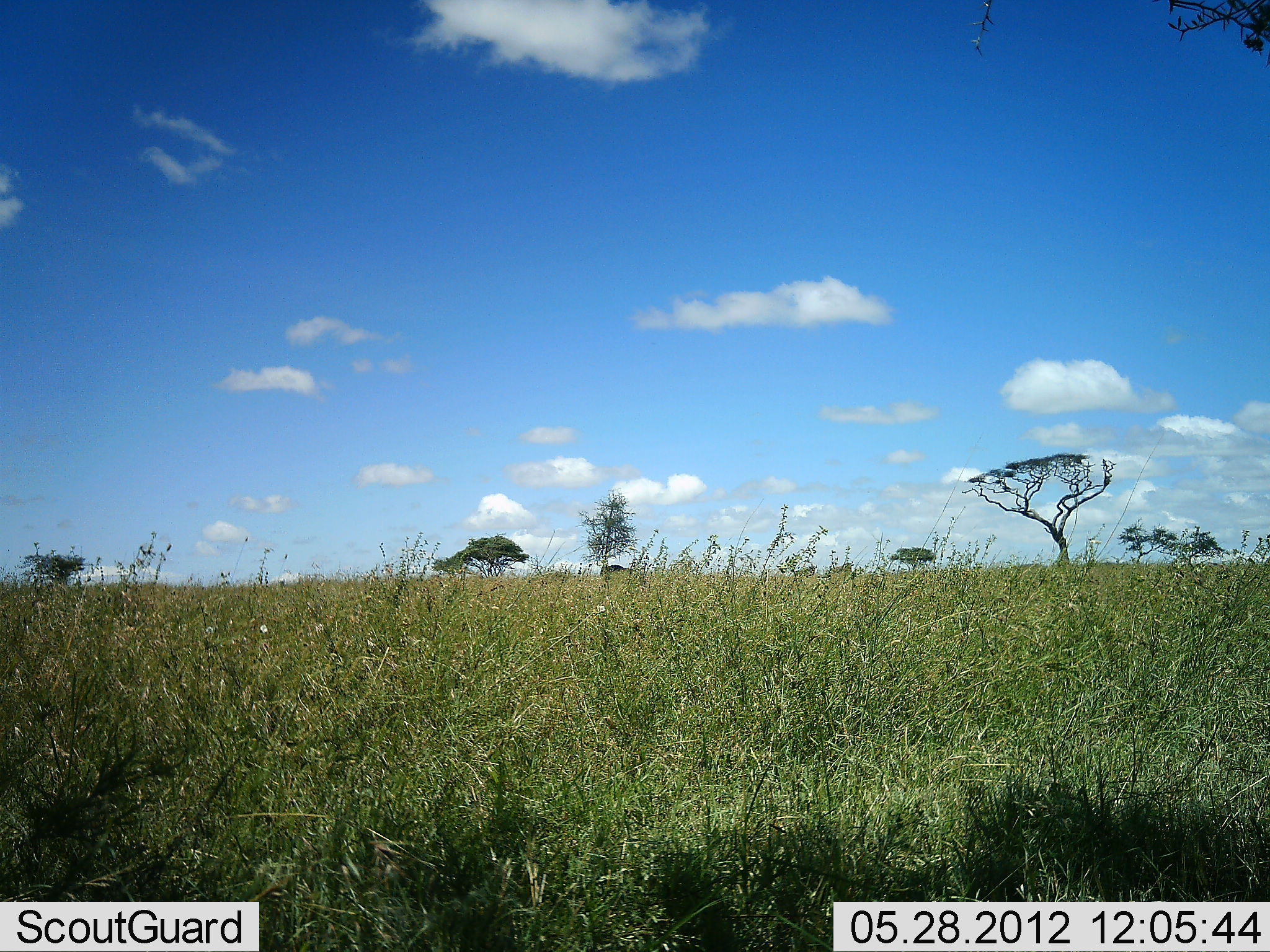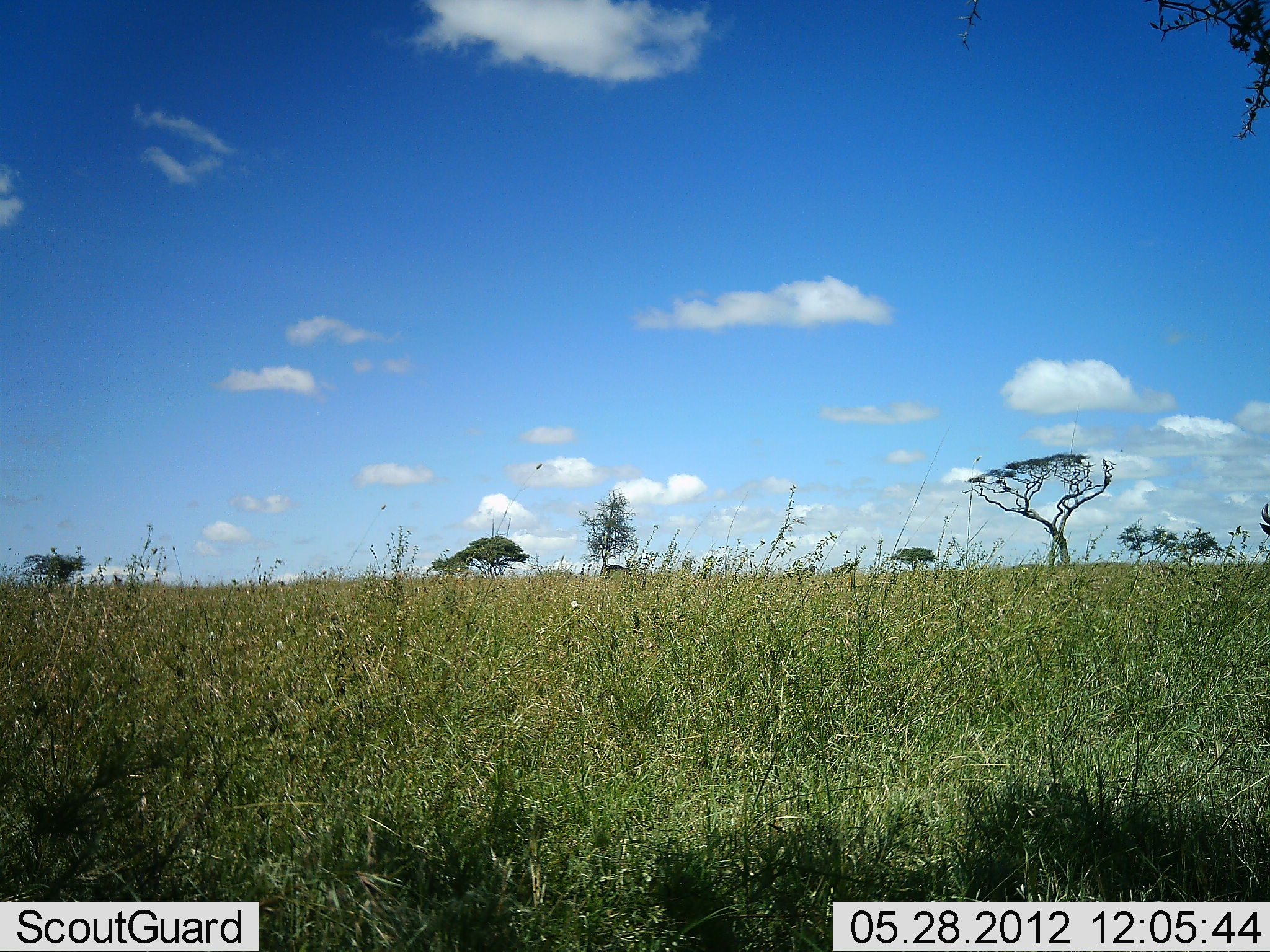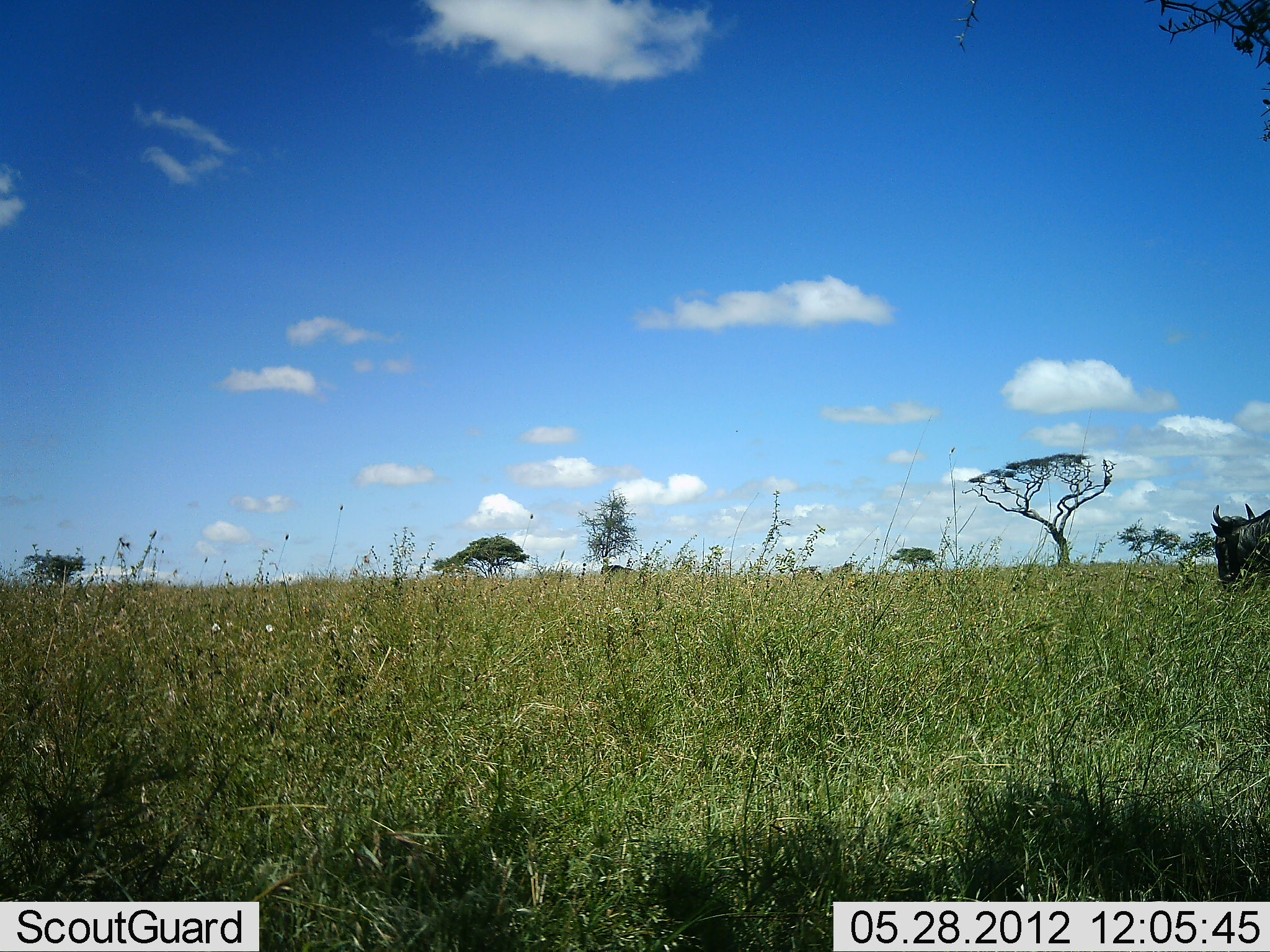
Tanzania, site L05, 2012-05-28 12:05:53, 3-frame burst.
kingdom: Animalia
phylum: Chordata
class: Mammalia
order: Artiodactyla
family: Bovidae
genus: Connochaetes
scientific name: Connochaetes taurinus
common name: blue wildebeest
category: wildebeest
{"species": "wildebeest (blue wildebeest) (Connochaetes taurinus)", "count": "1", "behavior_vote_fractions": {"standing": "0%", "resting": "0%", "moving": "100%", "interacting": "0%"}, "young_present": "0%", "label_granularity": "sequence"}